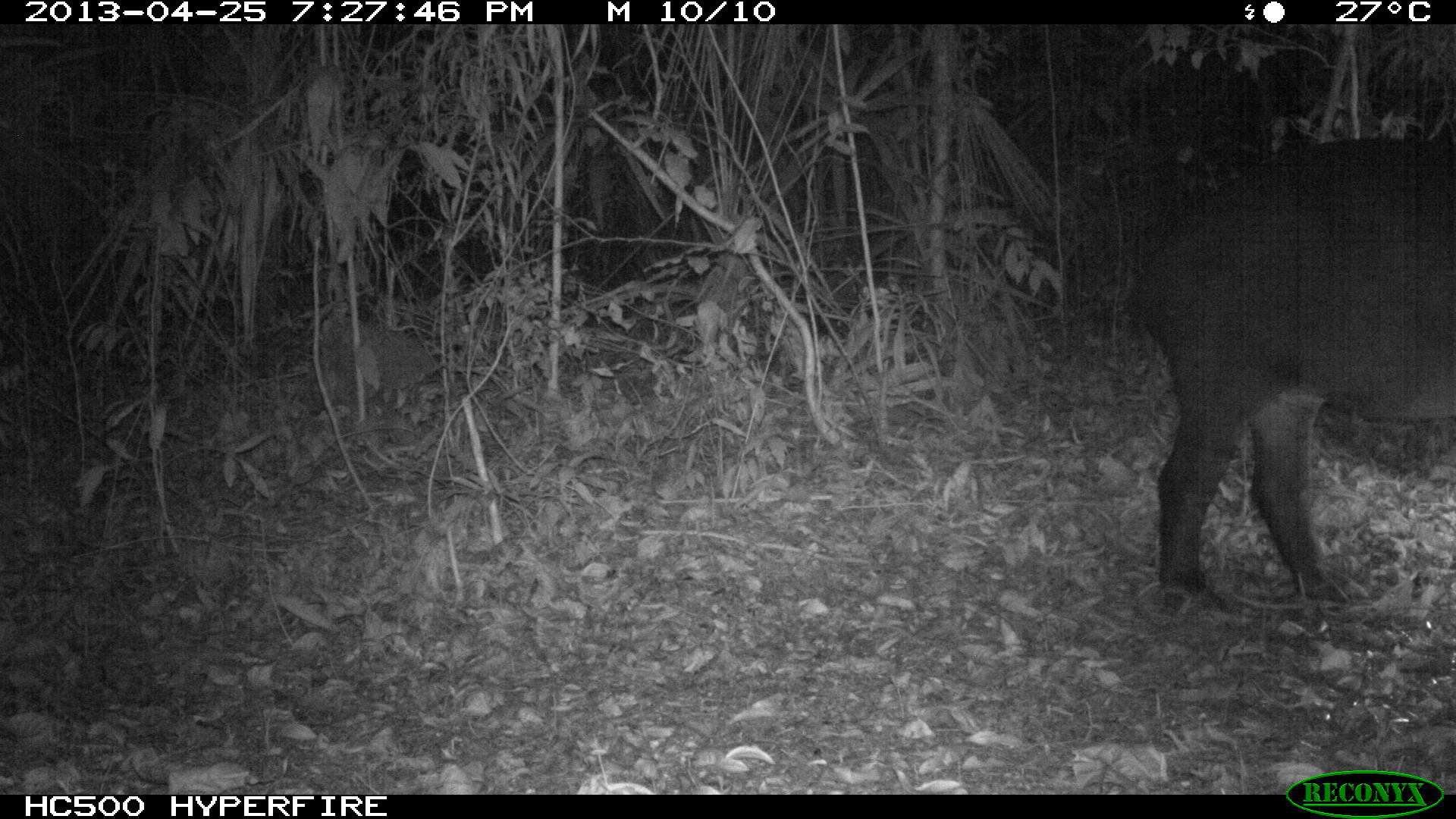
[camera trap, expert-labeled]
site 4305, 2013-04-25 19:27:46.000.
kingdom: Animalia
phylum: Chordata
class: Mammalia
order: Perissodactyla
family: Tapiridae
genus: Tapirus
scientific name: Tapirus bairdii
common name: baird's tapir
Tapirus bairdii (baird's tapir), count 1.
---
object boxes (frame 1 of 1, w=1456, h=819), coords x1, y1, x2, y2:
tapirus bairdii: 1121, 128, 1455, 627